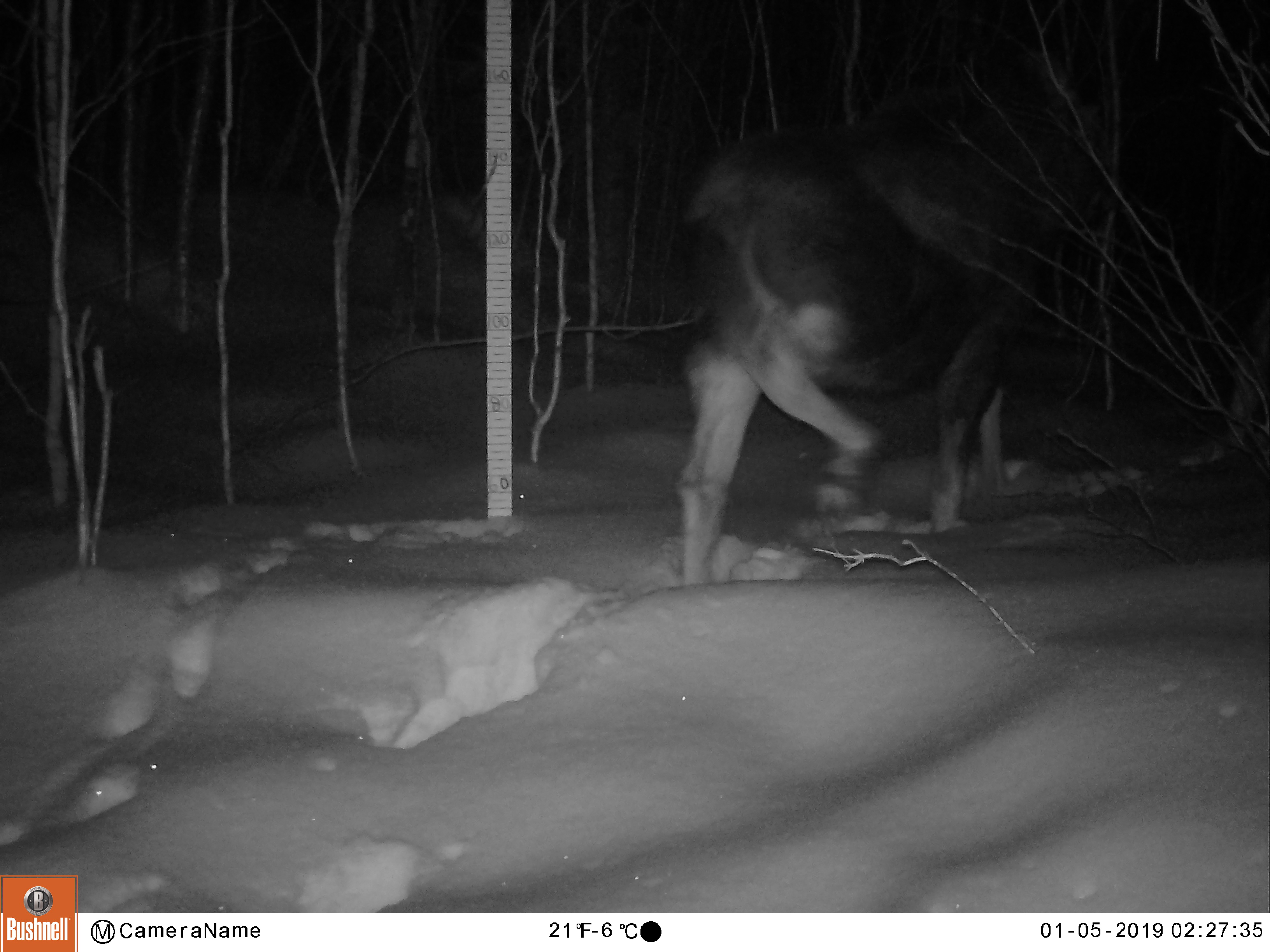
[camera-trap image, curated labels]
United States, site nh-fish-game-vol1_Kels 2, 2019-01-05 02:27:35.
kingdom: Animalia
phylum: Chordata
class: Mammalia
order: Artiodactyla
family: Cervidae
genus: Alces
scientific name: Alces alces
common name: moose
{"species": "moose (Alces alces)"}